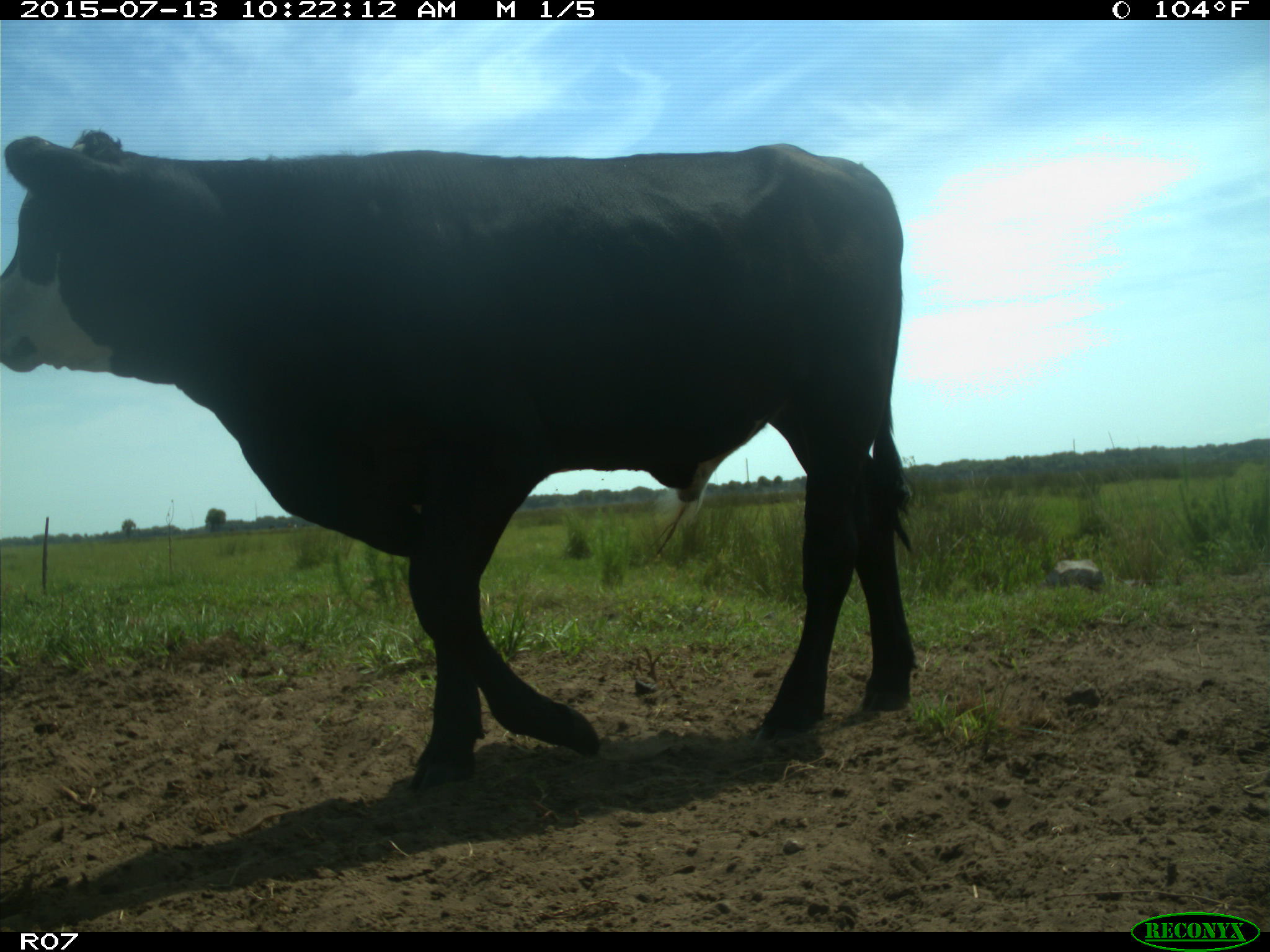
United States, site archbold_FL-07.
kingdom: Animalia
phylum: Chordata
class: Mammalia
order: Artiodactyla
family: Bovidae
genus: Bos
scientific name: Bos taurus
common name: domestic cow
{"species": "Bos taurus (domestic cow)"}